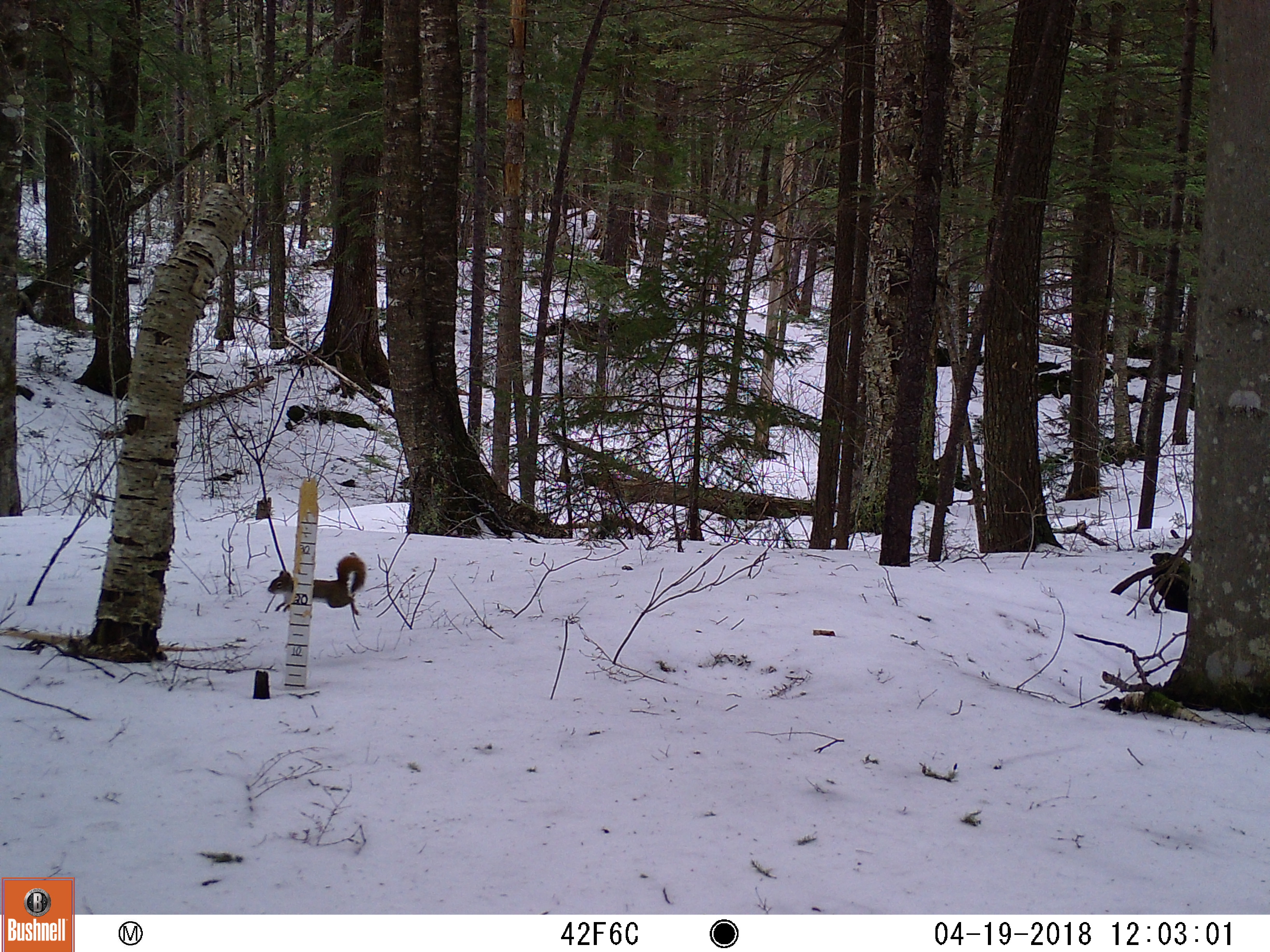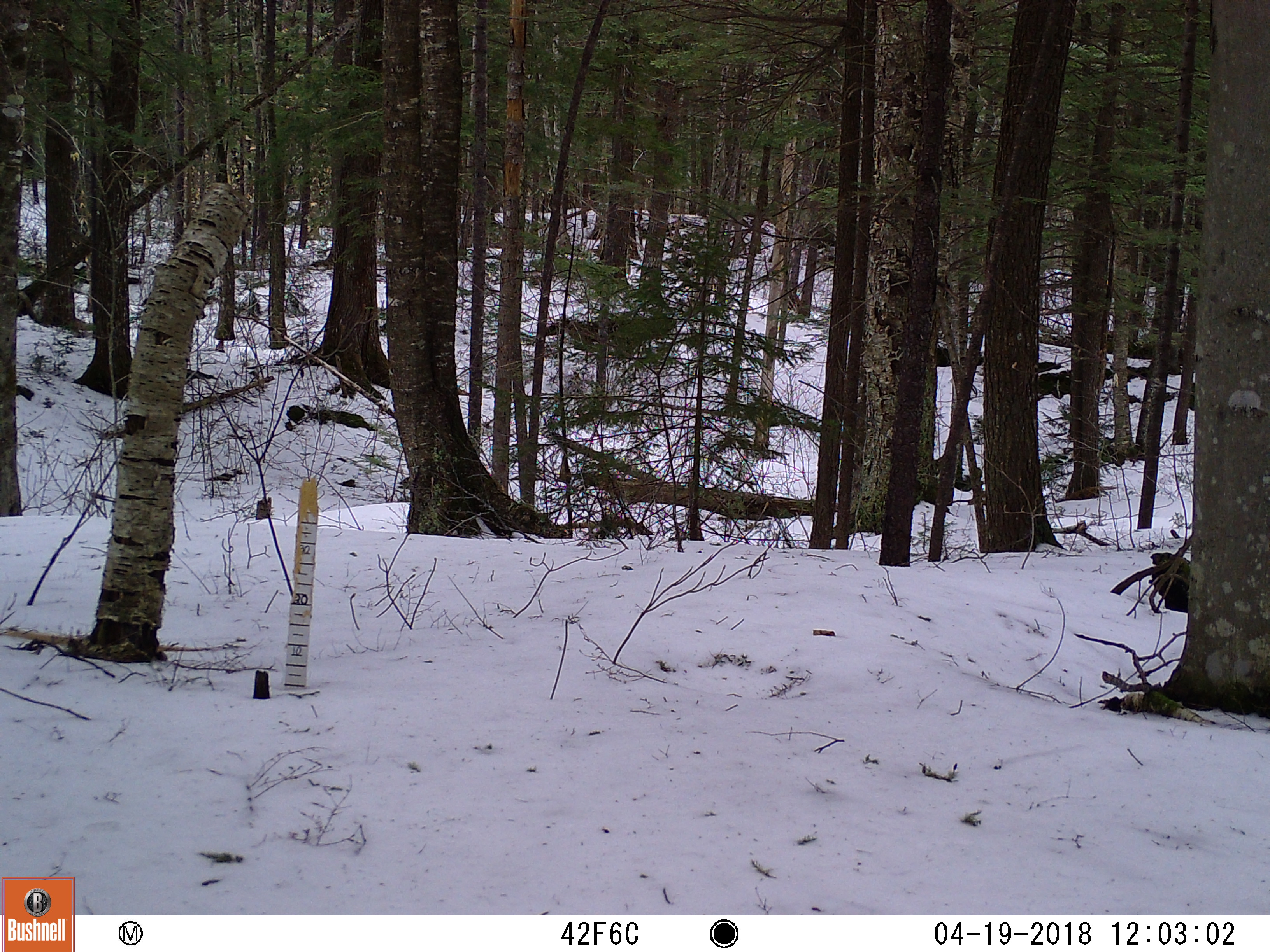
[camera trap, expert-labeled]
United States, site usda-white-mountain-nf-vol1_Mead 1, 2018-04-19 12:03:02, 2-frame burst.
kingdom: Animalia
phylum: Chordata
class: Mammalia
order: Rodentia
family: Sciuridae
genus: Tamiasciurus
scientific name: Tamiasciurus hudsonicus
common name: red squirrel